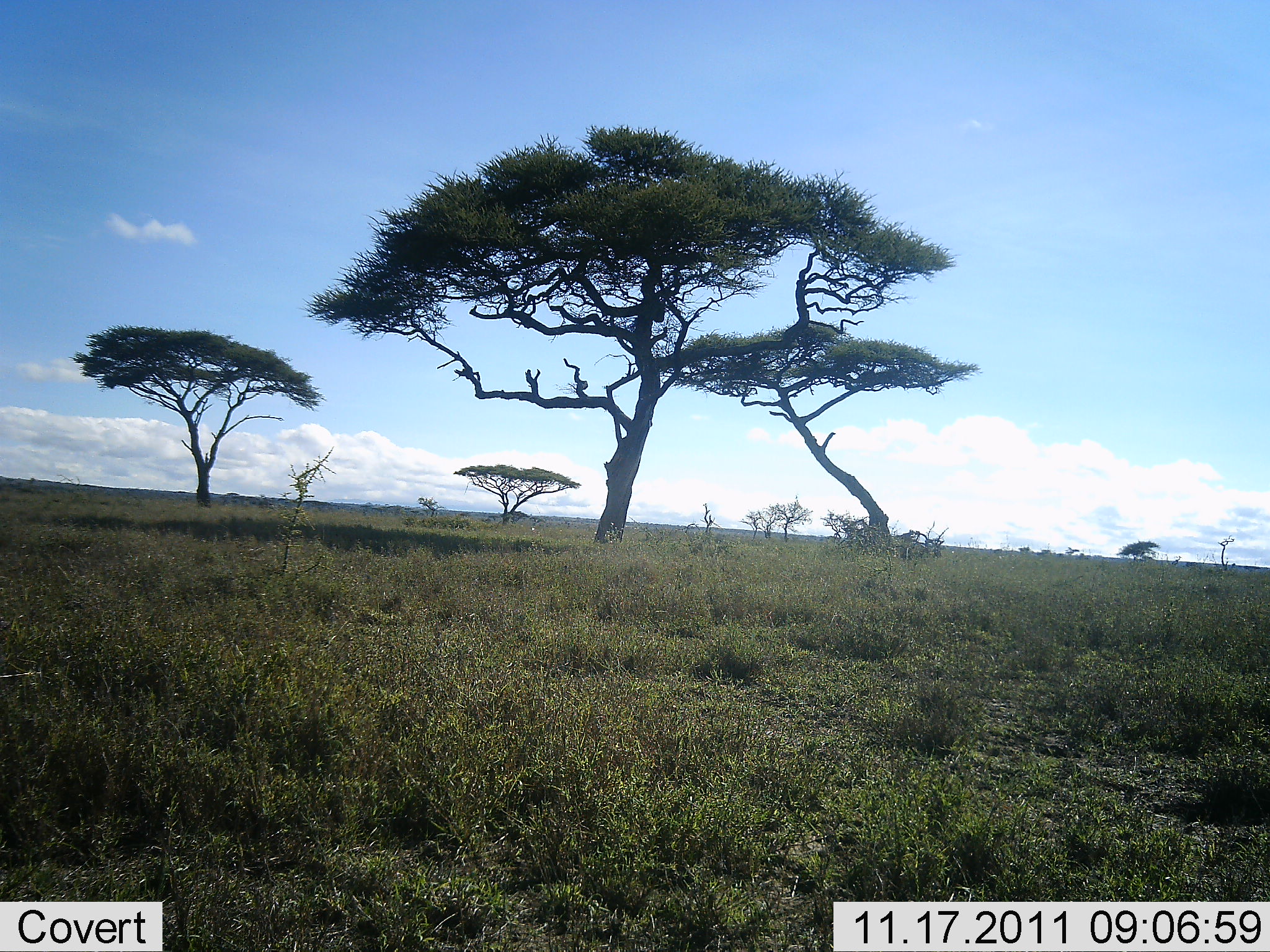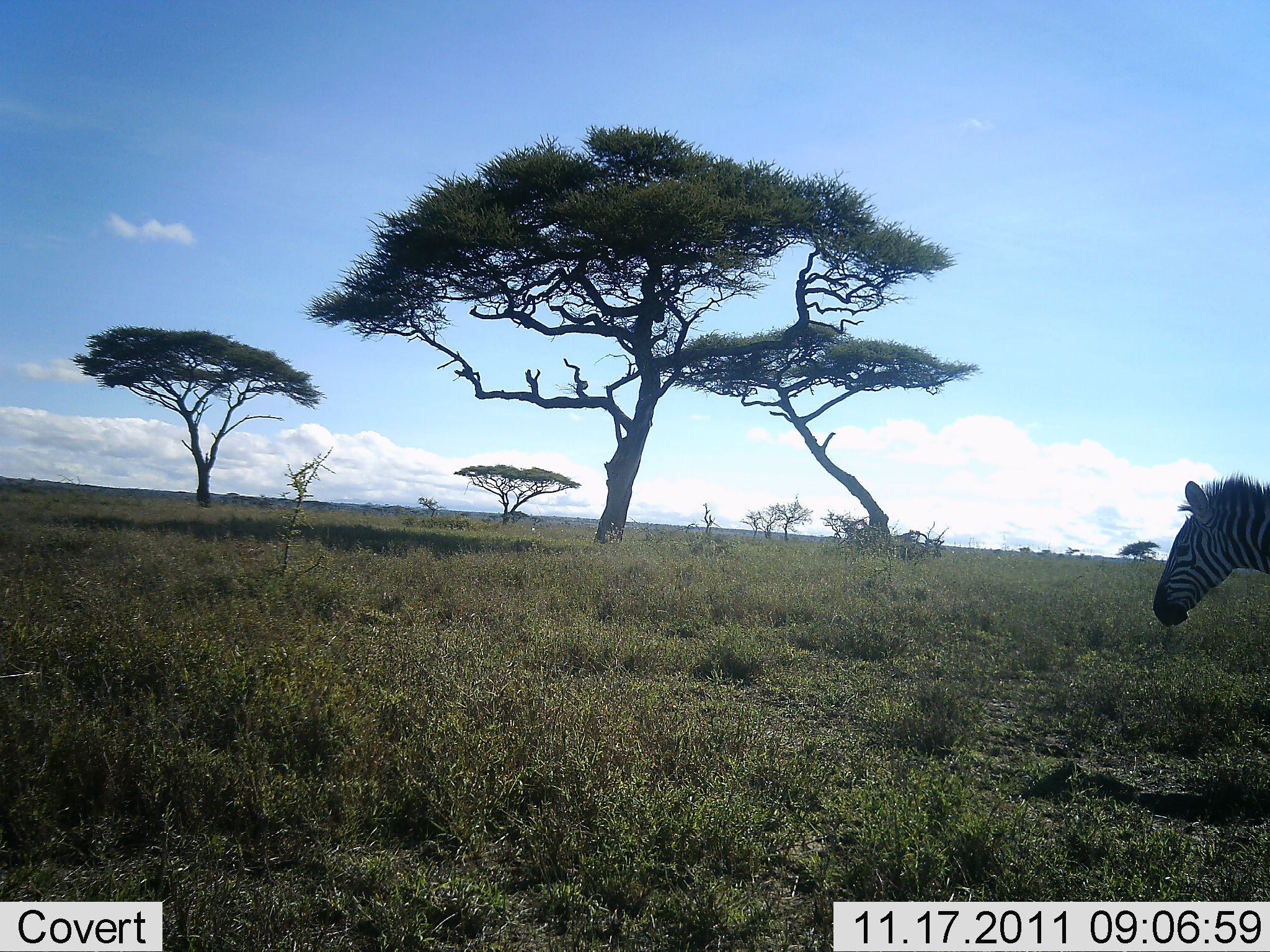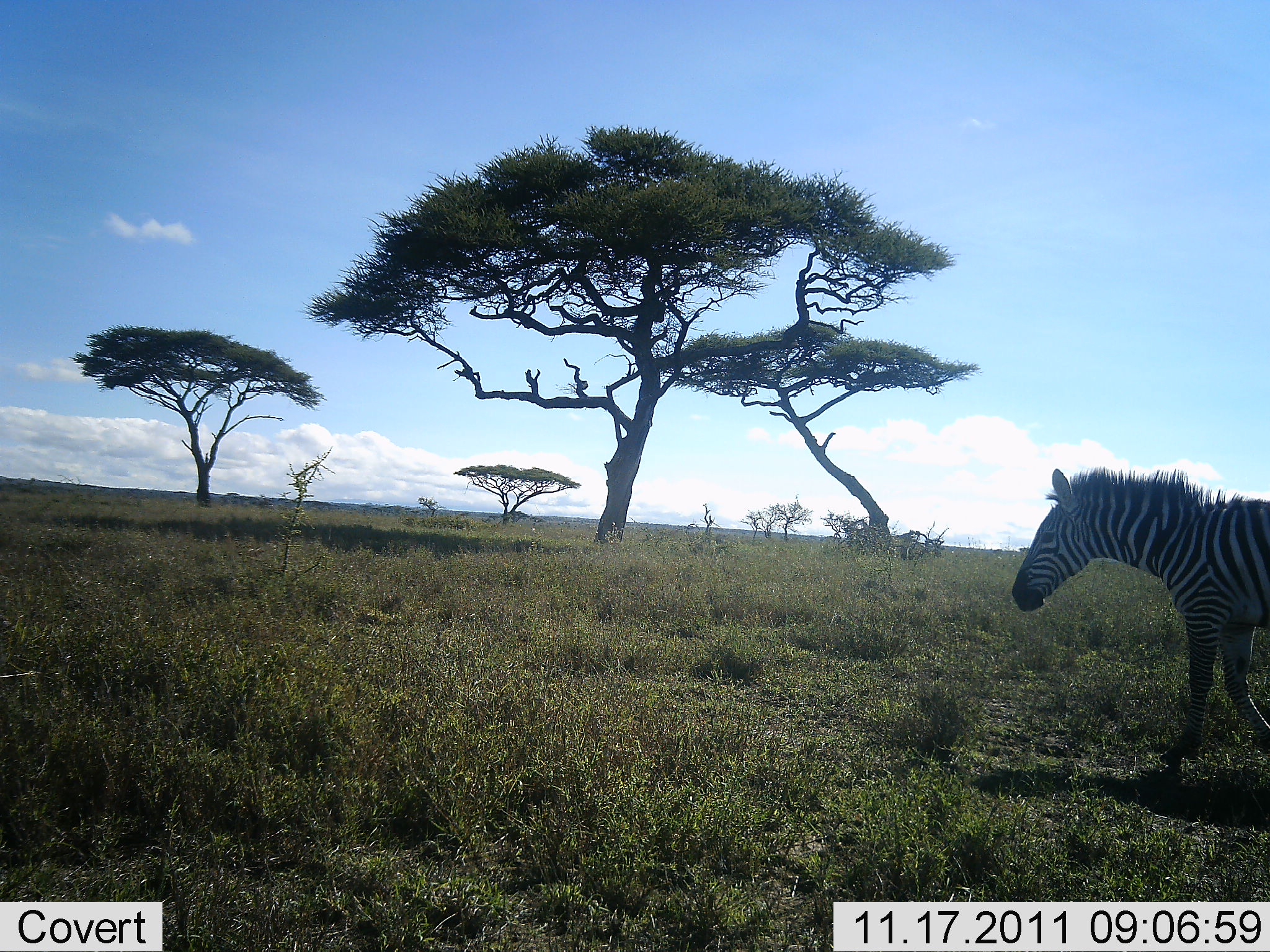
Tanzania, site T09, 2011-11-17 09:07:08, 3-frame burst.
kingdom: Animalia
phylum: Chordata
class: Mammalia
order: Perissodactyla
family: Equidae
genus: Equus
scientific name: Equus quagga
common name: plains zebra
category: zebra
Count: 1.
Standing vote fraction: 18%.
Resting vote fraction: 0%.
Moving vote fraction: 82%.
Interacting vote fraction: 0%.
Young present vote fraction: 9%.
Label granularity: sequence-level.